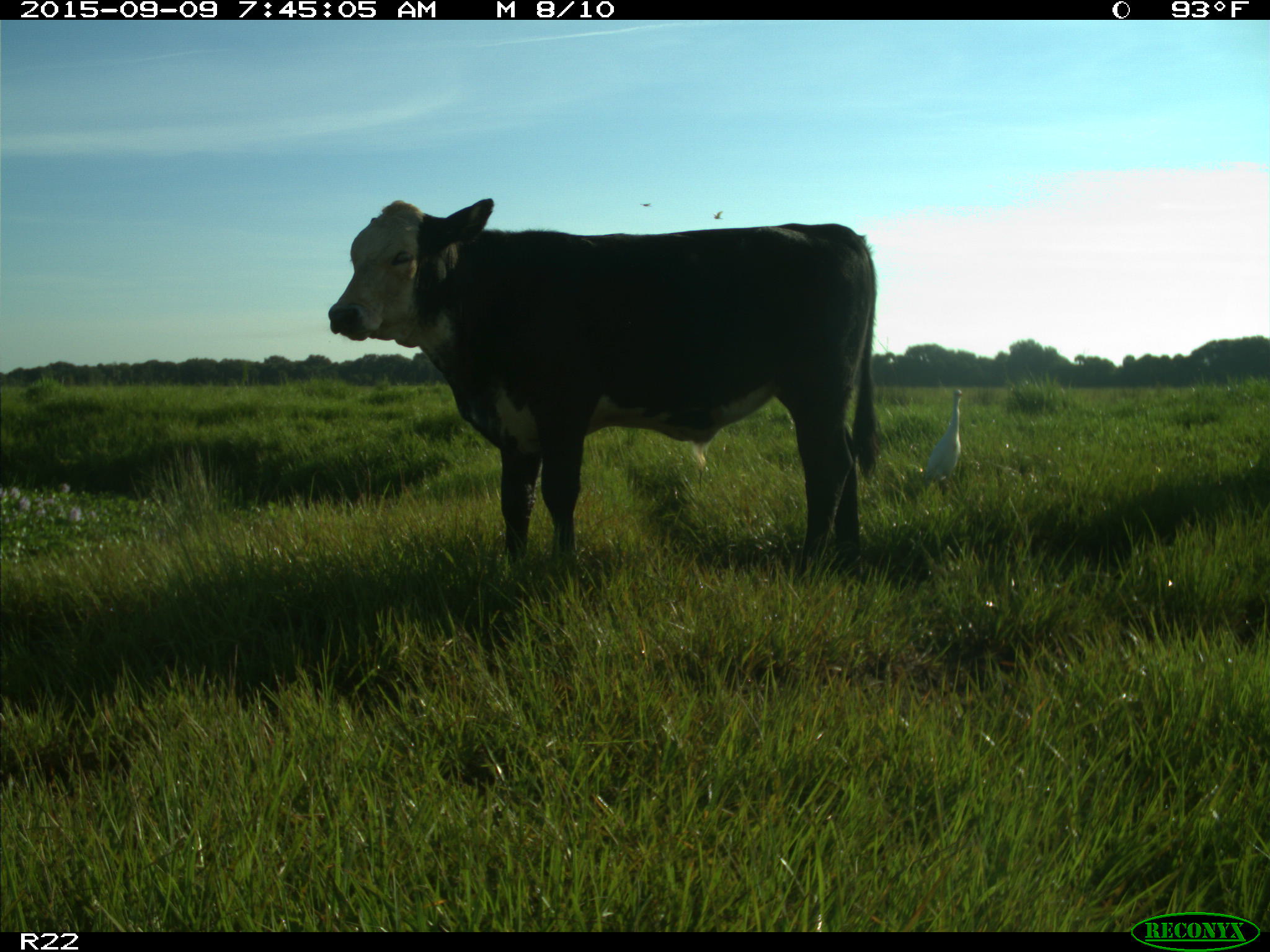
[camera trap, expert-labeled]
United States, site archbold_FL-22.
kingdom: Animalia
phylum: Chordata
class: Mammalia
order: Artiodactyla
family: Bovidae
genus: Bos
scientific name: Bos taurus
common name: domestic cow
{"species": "Bos taurus (domestic cow)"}